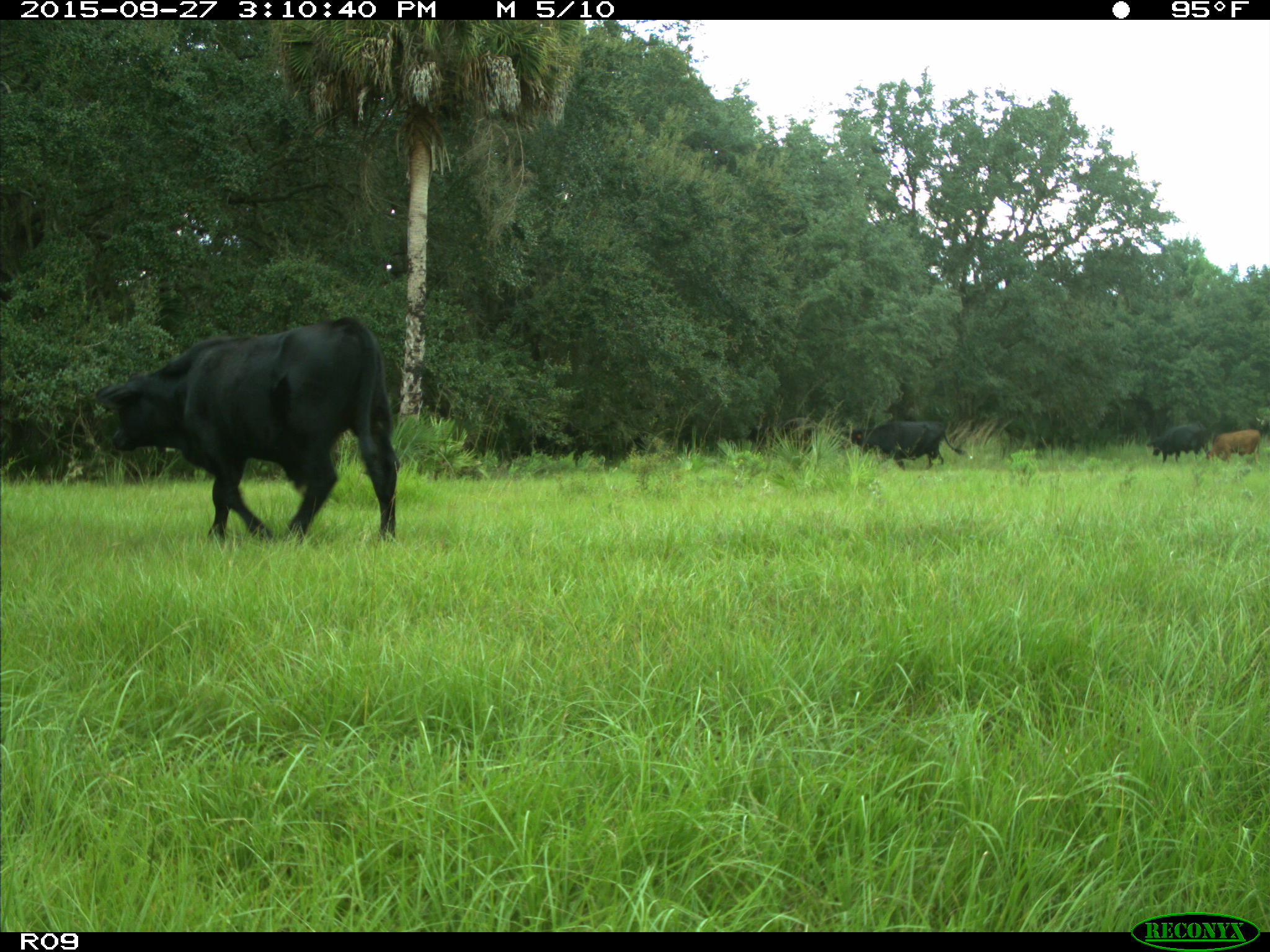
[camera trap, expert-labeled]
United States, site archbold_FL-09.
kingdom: Animalia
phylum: Chordata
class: Mammalia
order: Artiodactyla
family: Bovidae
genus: Bos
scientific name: Bos taurus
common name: domestic cow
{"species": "Bos taurus (domestic cow)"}